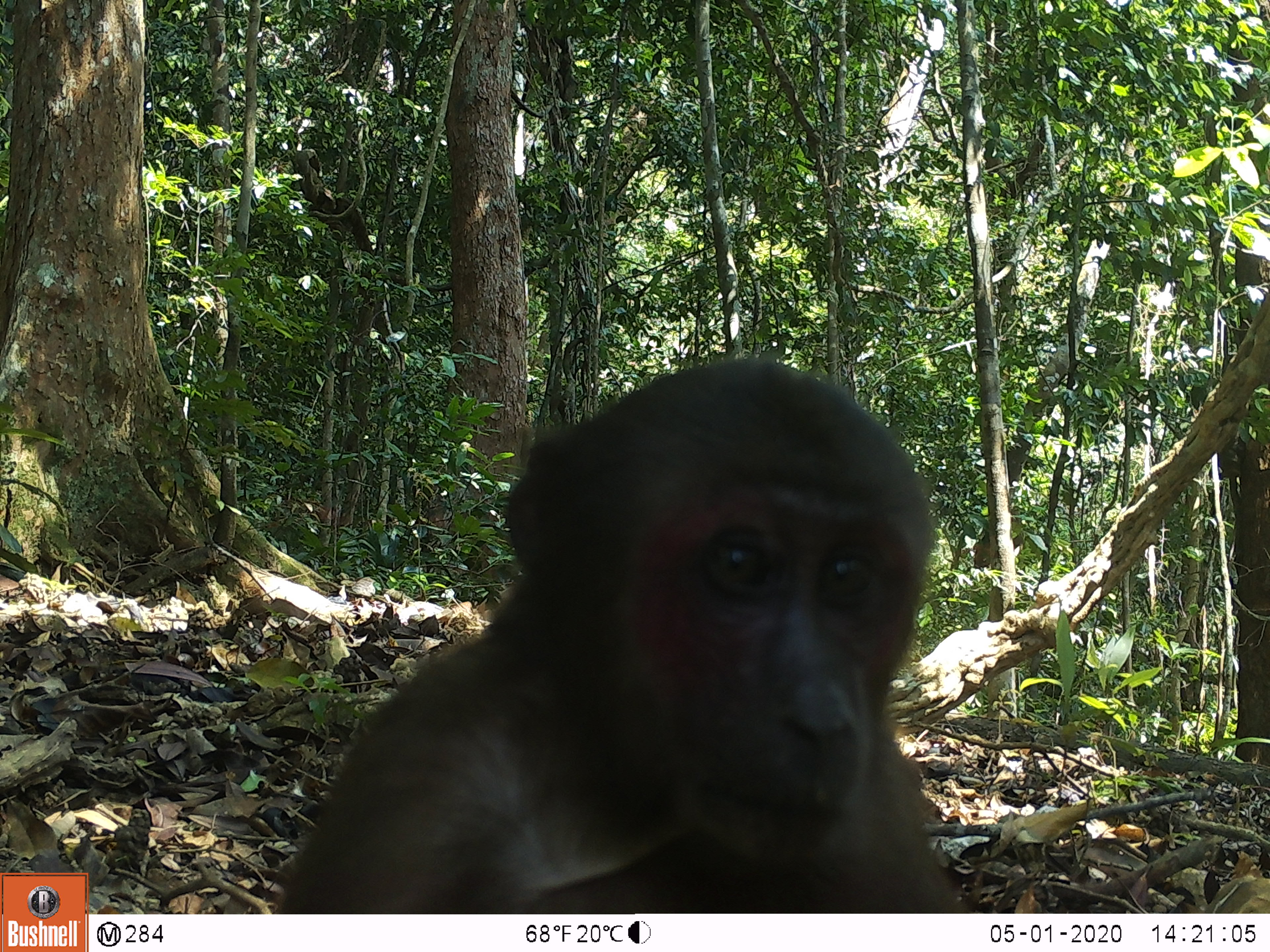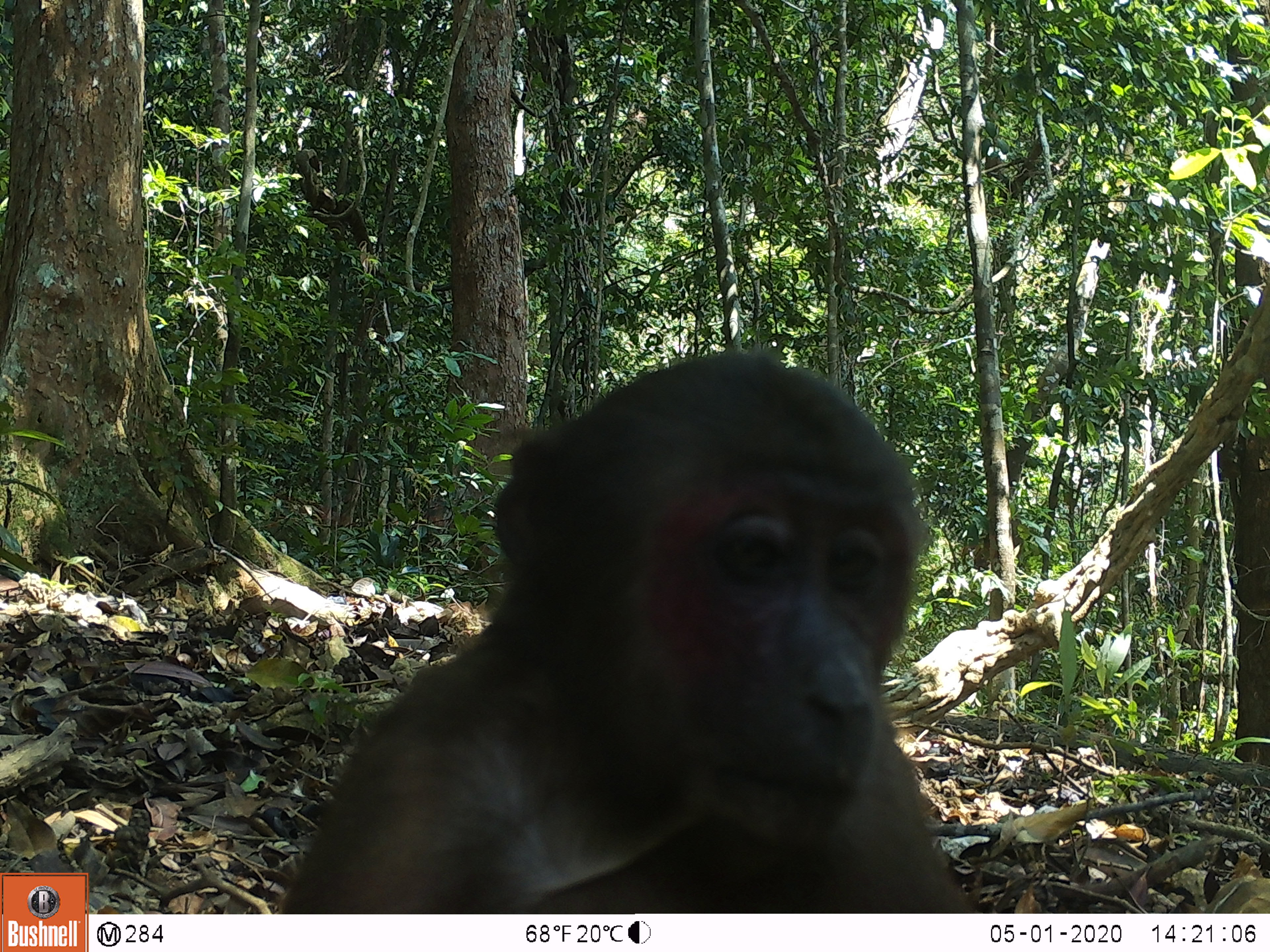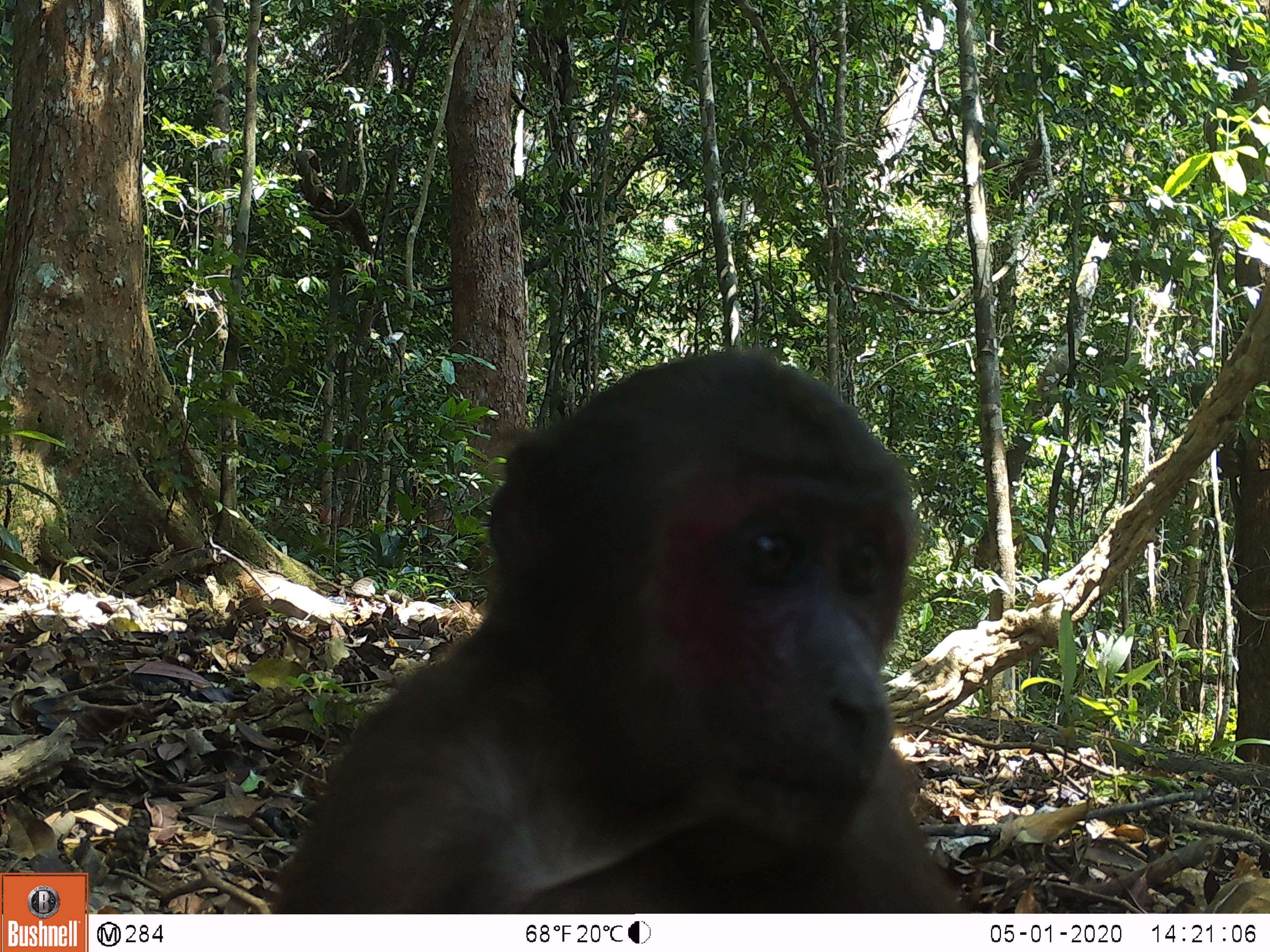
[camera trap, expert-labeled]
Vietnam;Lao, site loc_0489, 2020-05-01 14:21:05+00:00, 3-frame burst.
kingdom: Animalia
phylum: Chordata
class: Mammalia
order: Primates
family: Cercopithecidae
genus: Macaca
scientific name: Macaca arctoides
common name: stump-tailed macaque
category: stump tailed macaque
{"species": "stump tailed macaque (stump-tailed macaque) (Macaca arctoides)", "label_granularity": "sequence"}